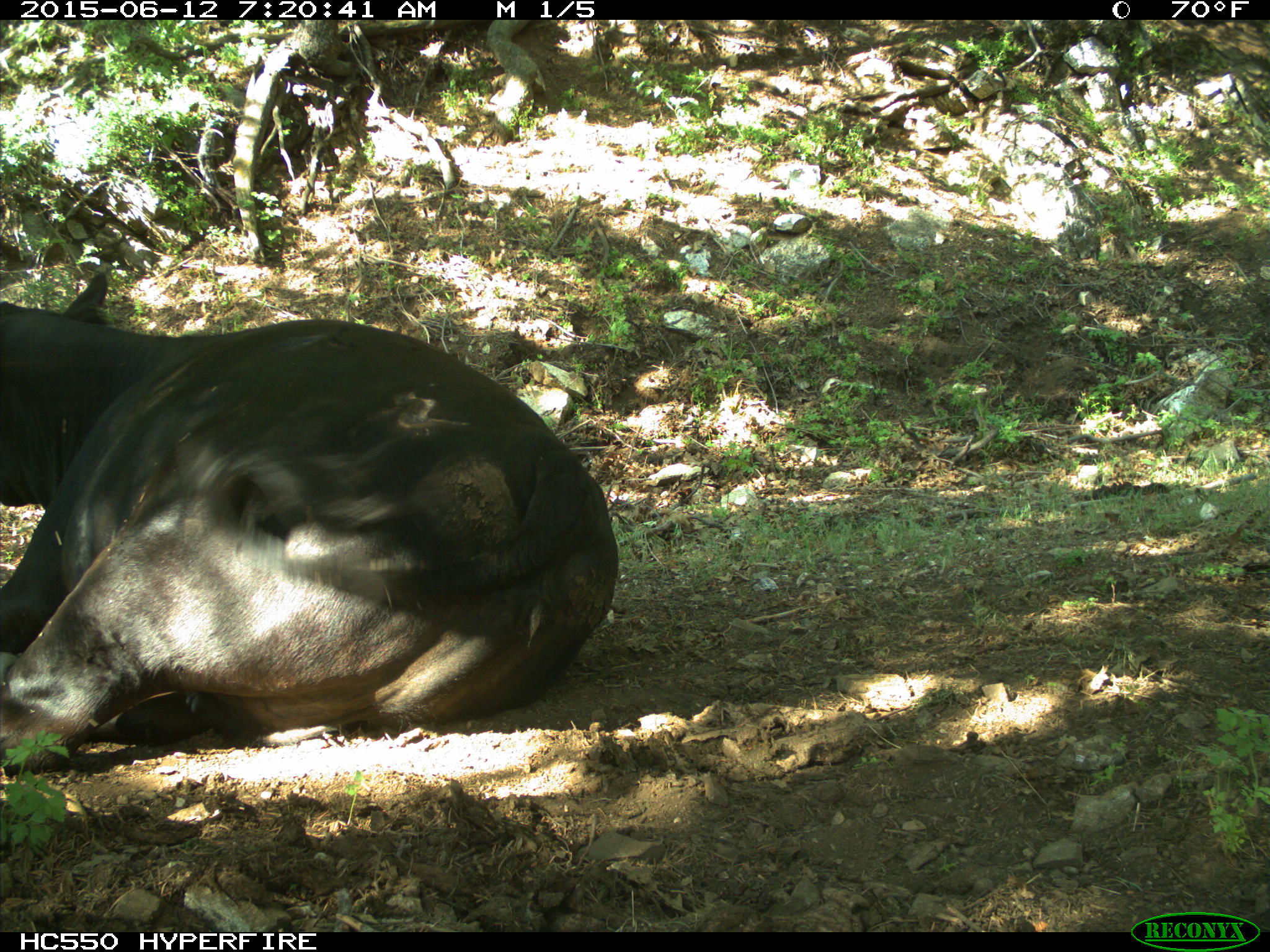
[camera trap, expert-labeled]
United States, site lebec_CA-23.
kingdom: Animalia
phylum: Chordata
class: Mammalia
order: Artiodactyla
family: Bovidae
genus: Bos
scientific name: Bos taurus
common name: domestic cow